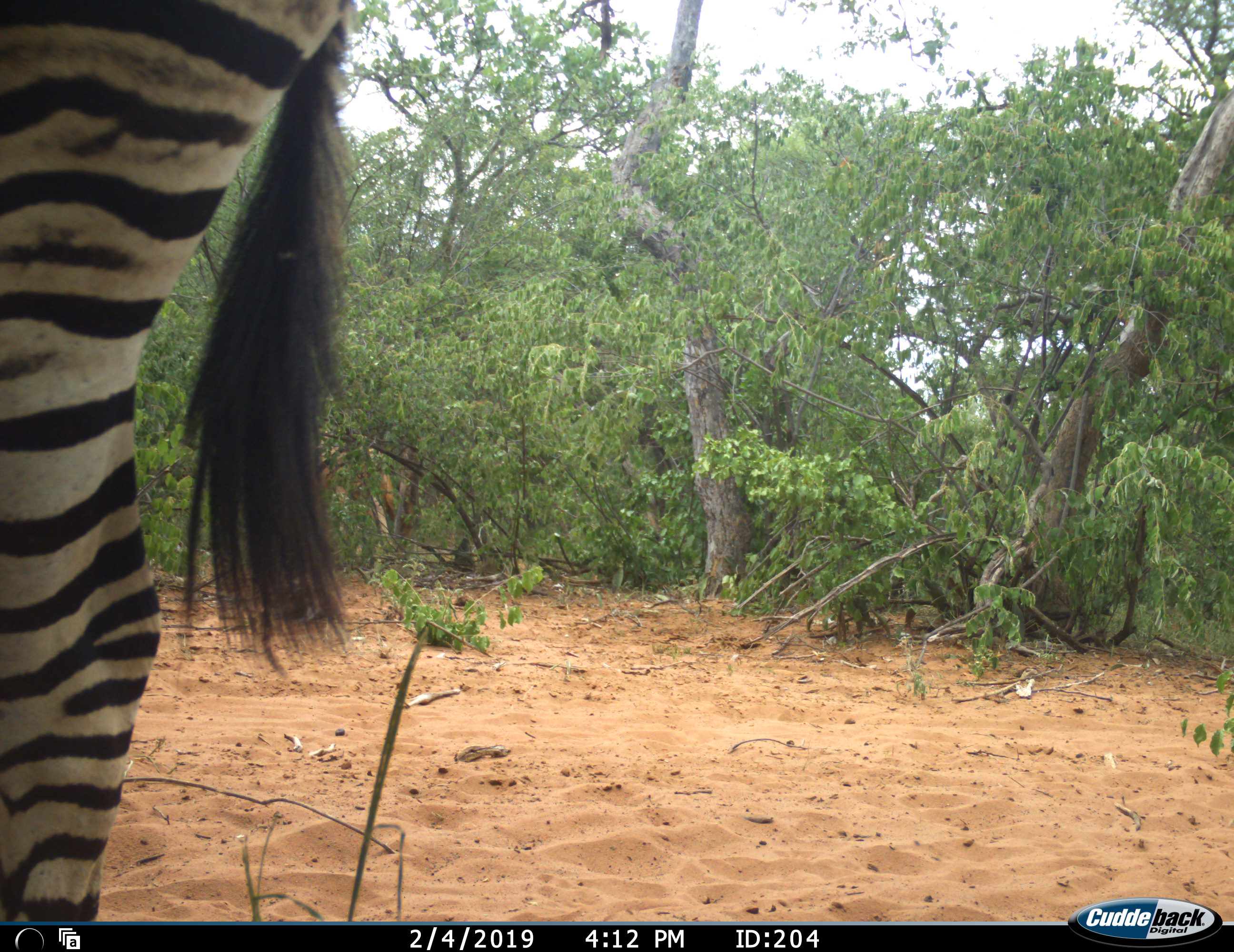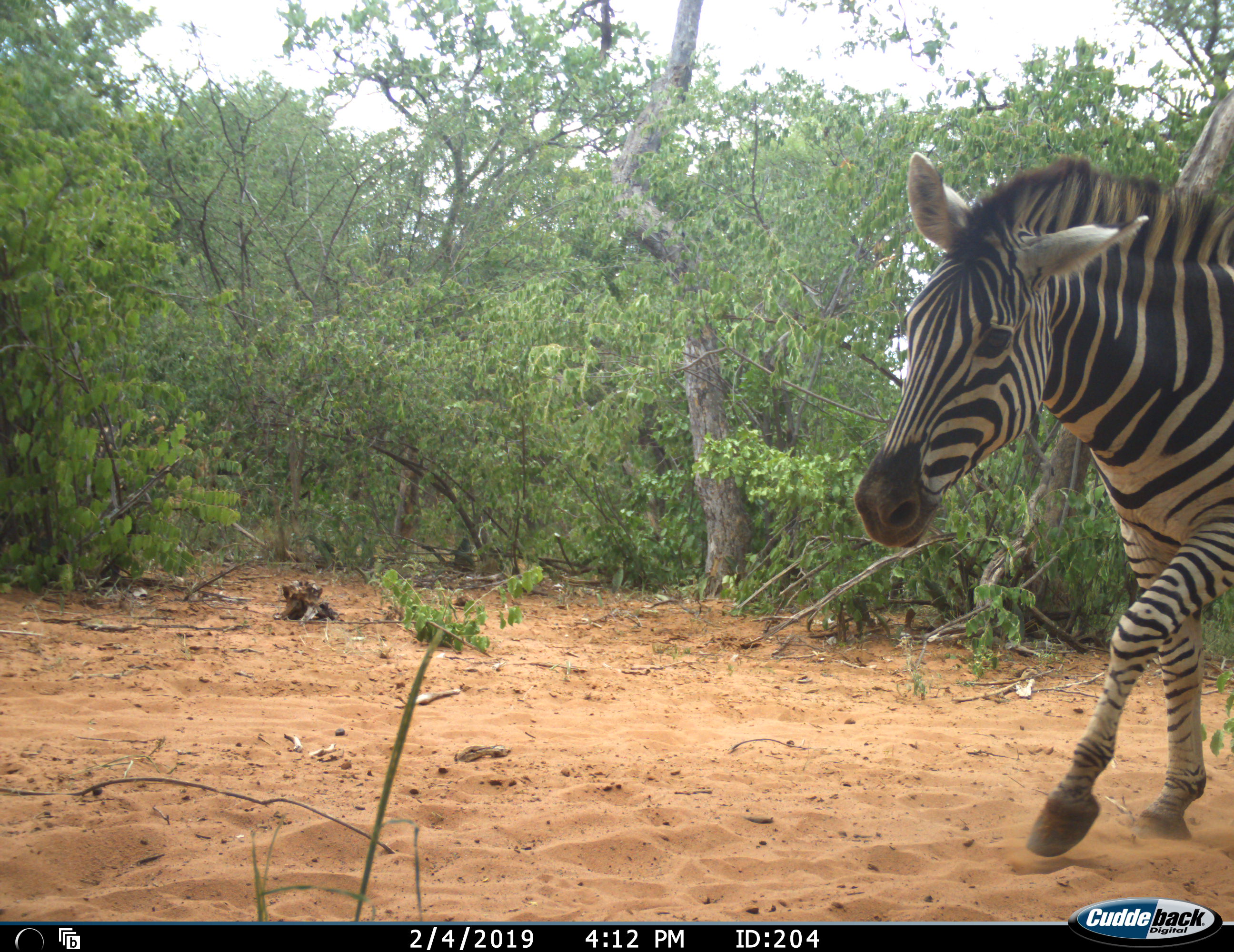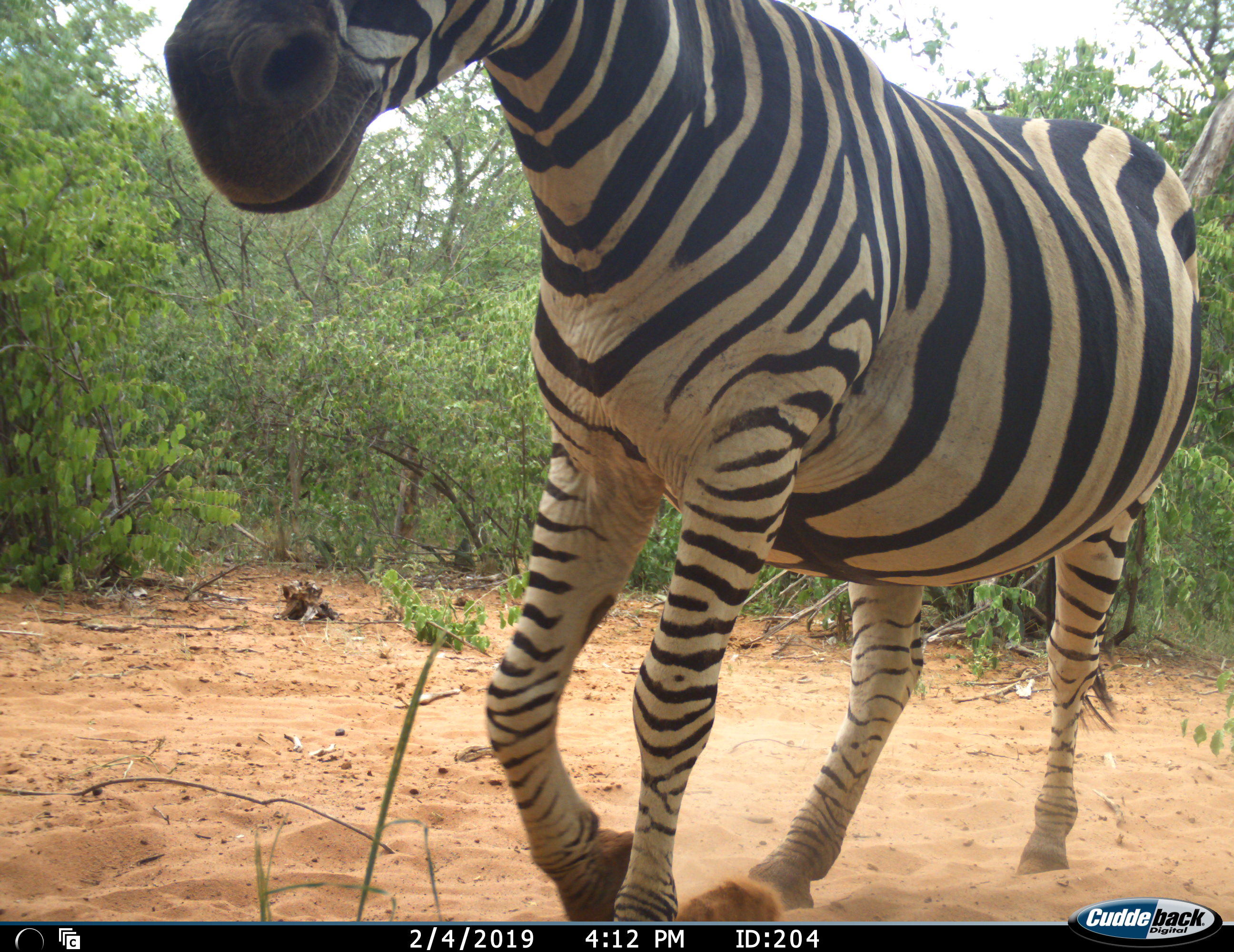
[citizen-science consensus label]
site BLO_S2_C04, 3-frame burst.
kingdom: Animalia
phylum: Chordata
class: Mammalia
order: Perissodactyla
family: Equidae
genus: Equus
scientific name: Equus quagga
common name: plains zebra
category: zebraplains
Zebraplains (plains zebra) (Equus quagga), count 1. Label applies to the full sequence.